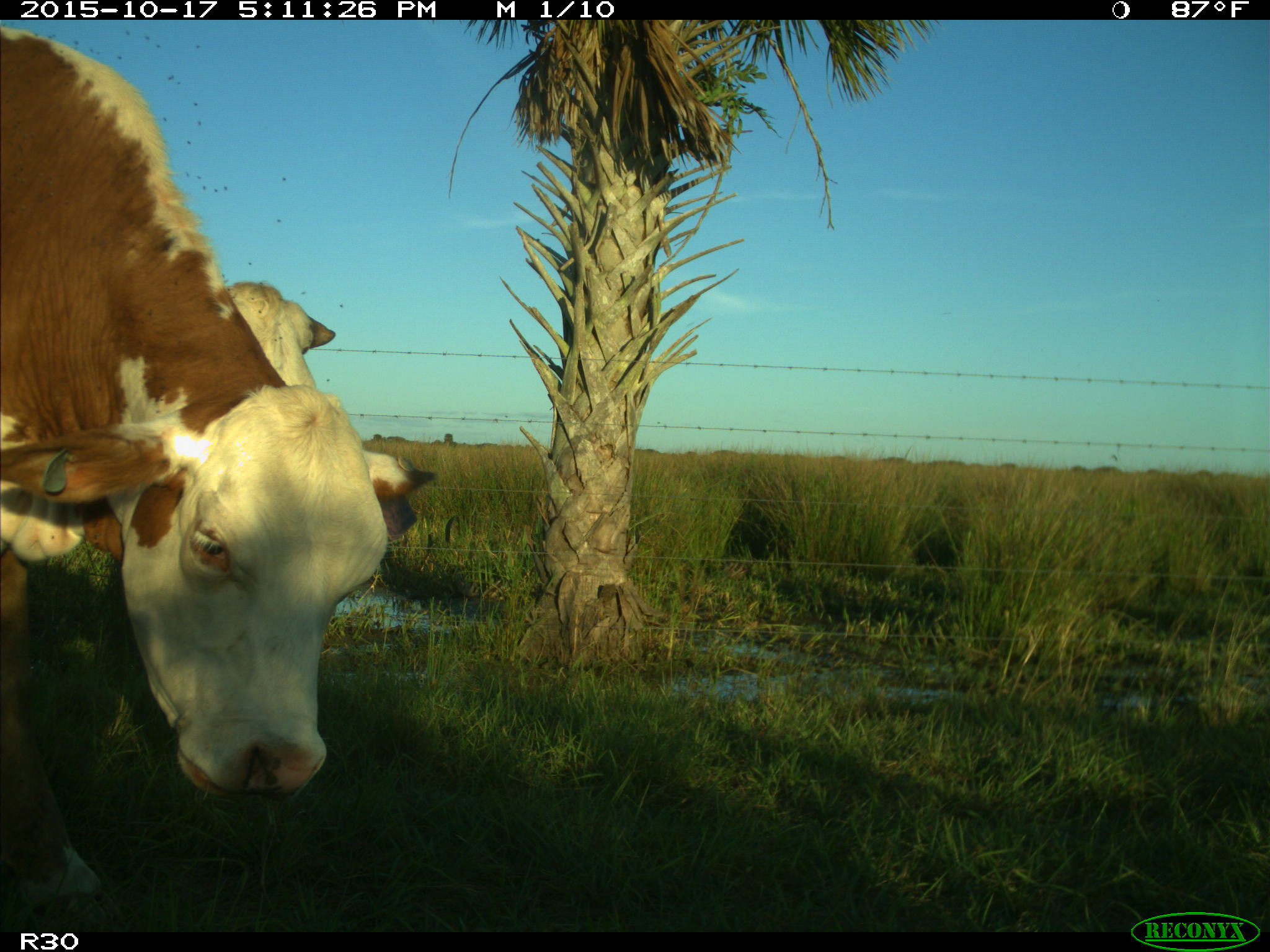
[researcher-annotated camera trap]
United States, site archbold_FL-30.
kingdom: Animalia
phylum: Chordata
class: Mammalia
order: Artiodactyla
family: Bovidae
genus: Bos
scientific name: Bos taurus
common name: domestic cow